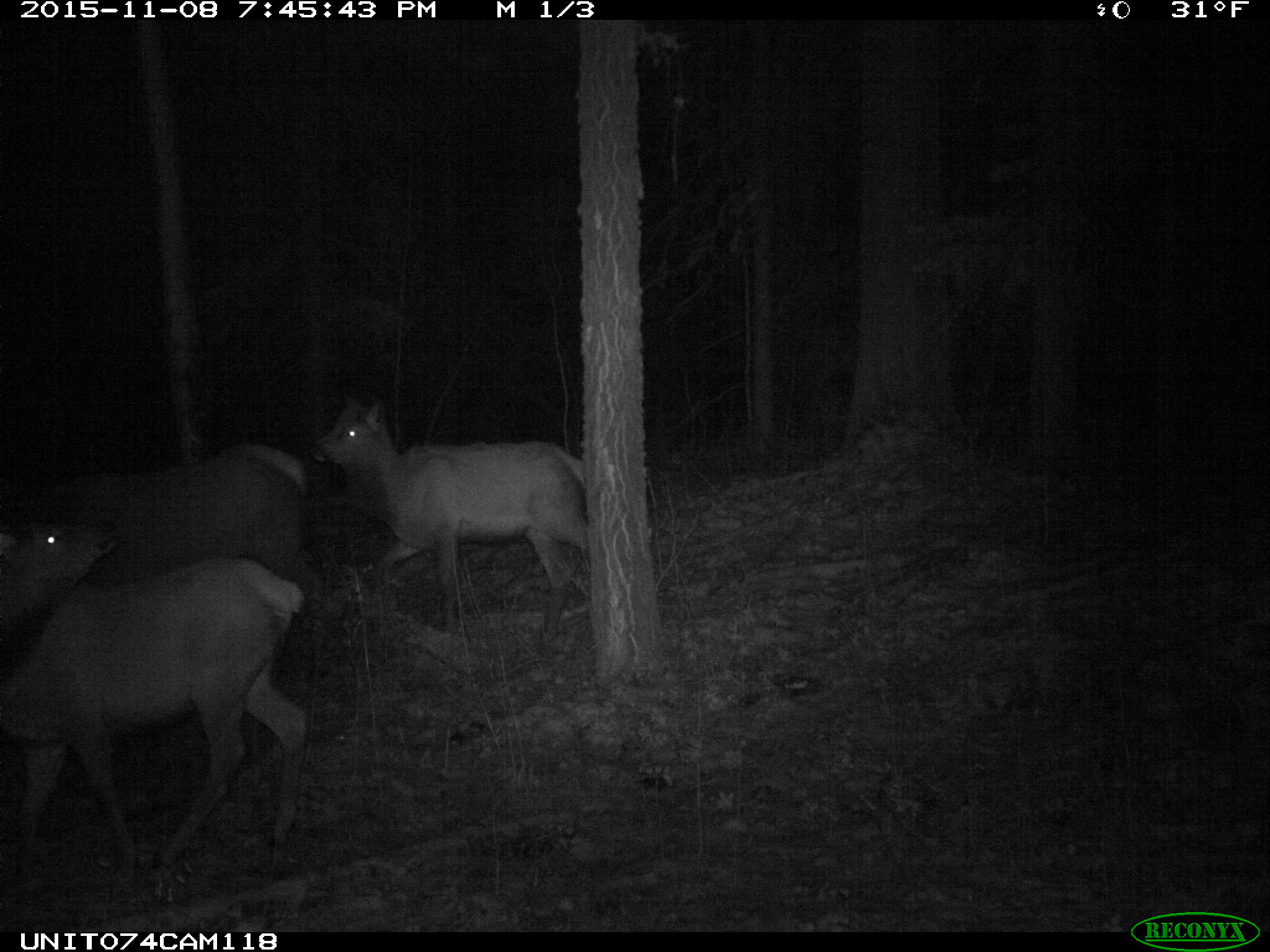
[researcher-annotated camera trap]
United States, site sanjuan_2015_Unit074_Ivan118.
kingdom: Animalia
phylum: Chordata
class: Mammalia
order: Artiodactyla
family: Cervidae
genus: Cervus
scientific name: Cervus elaphus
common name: red deer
Cervus elaphus (red deer).